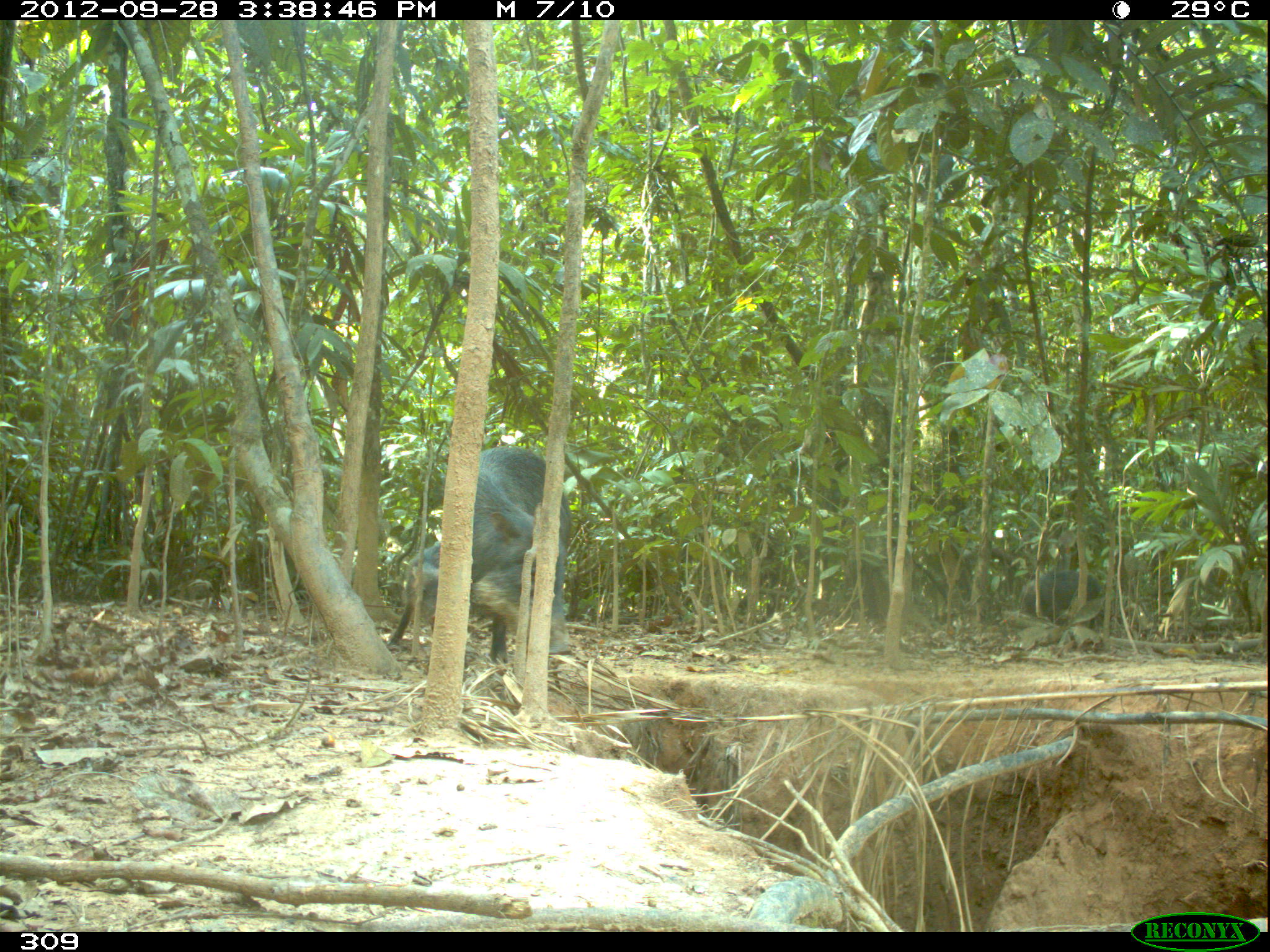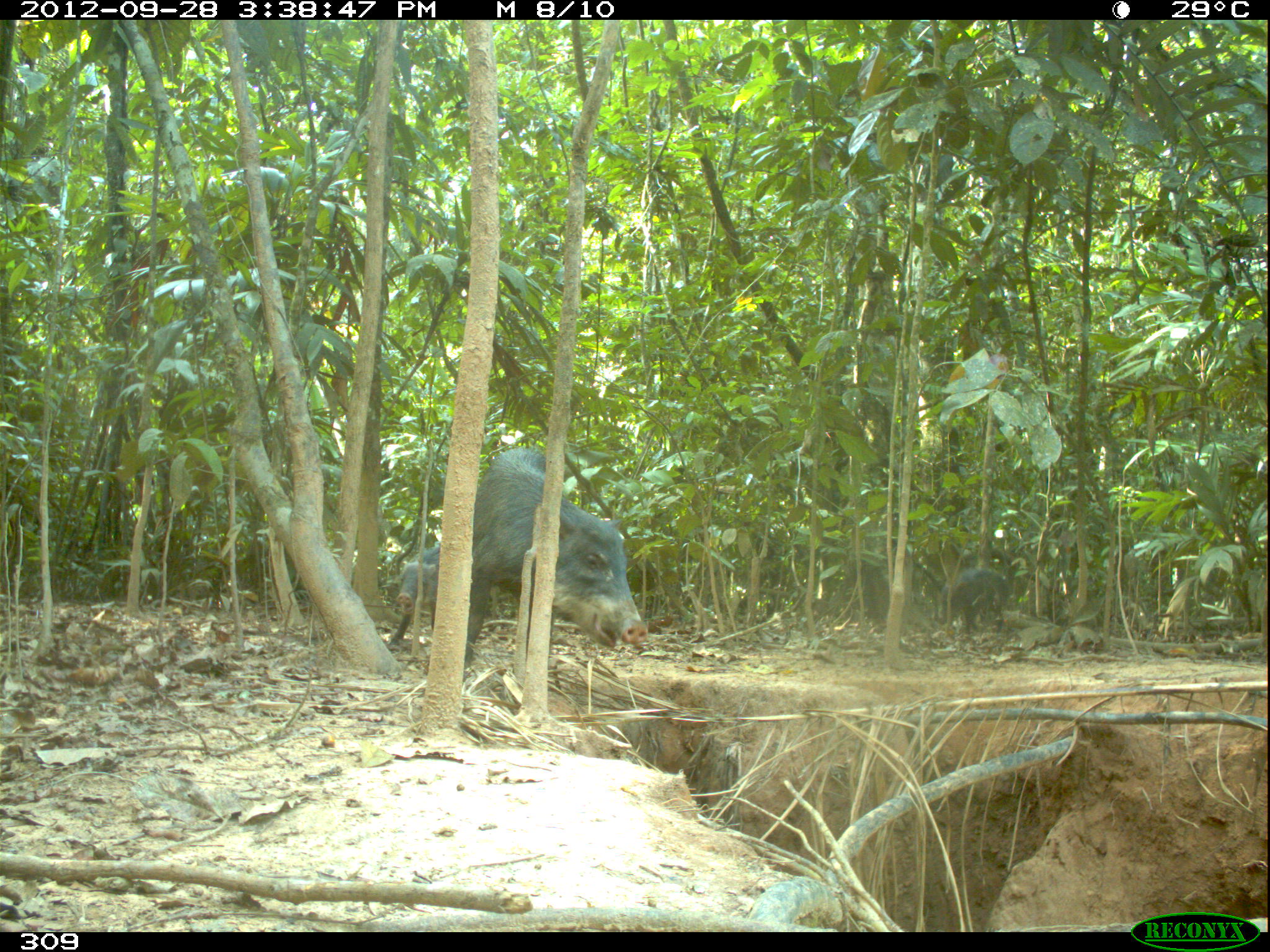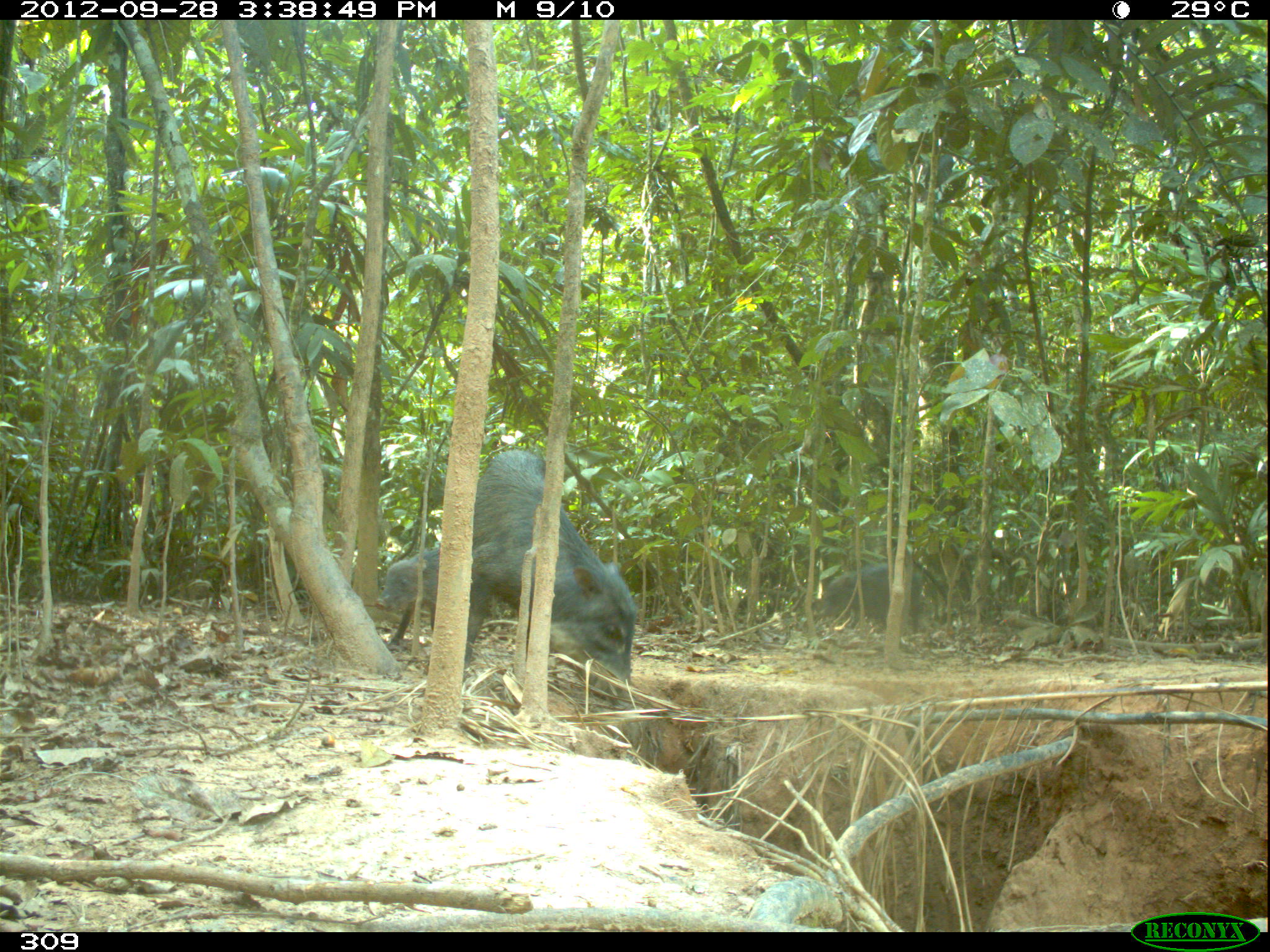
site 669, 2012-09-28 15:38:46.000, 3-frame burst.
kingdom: Animalia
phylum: Chordata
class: Mammalia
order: Artiodactyla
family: Tayassuidae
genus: Tayassu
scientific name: Tayassu pecari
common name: white-lipped peccary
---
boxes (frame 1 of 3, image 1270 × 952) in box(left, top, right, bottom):
tayassu pecari: box(468, 443, 572, 664); box(387, 542, 440, 646); box(1019, 567, 1102, 628)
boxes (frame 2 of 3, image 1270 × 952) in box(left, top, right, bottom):
tayassu pecari: box(462, 446, 647, 681); box(384, 544, 439, 650); box(936, 567, 1008, 635)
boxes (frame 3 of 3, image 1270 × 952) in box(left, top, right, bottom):
tayassu pecari: box(462, 449, 635, 708); box(814, 564, 922, 633); box(374, 545, 439, 650)